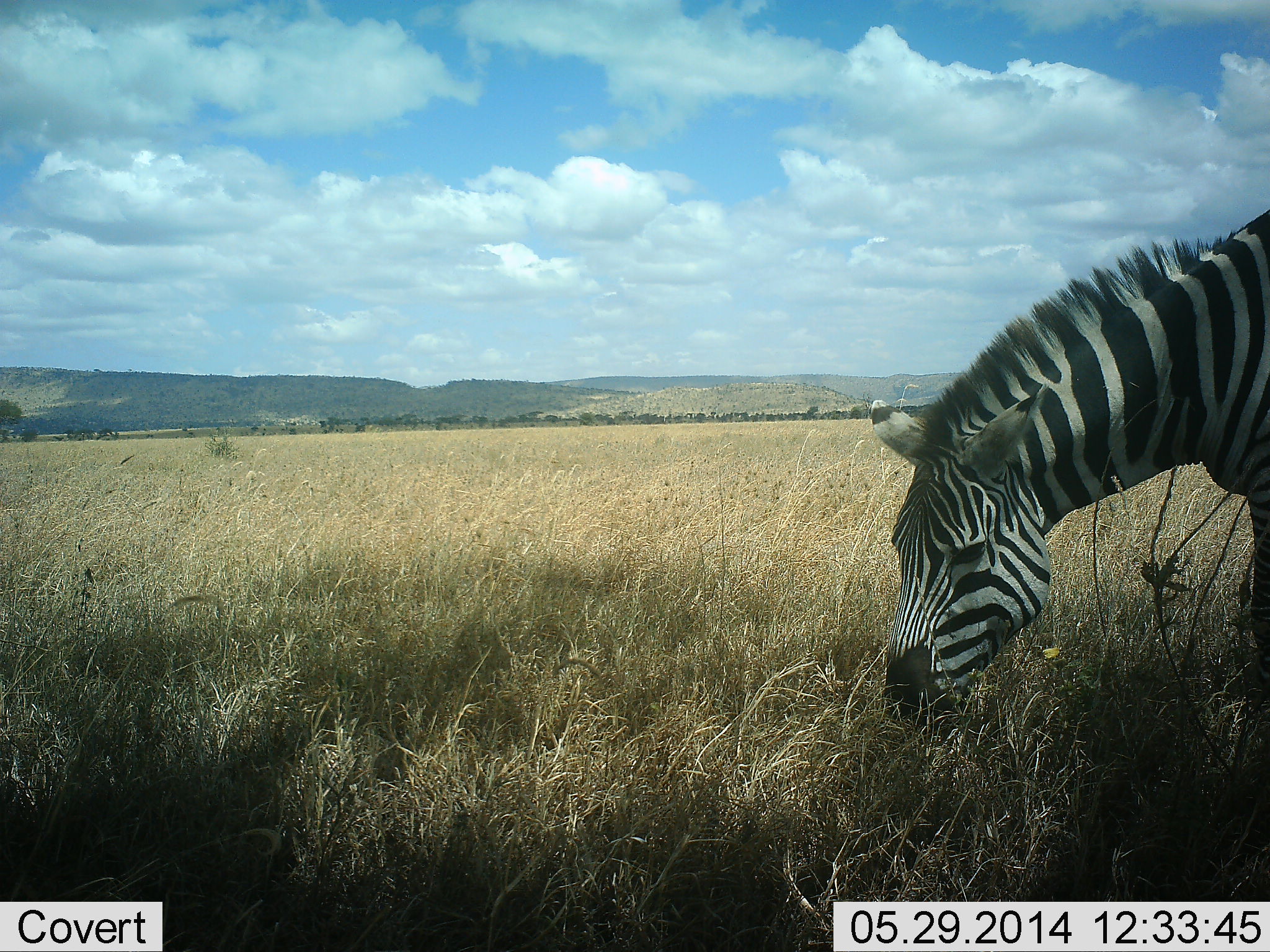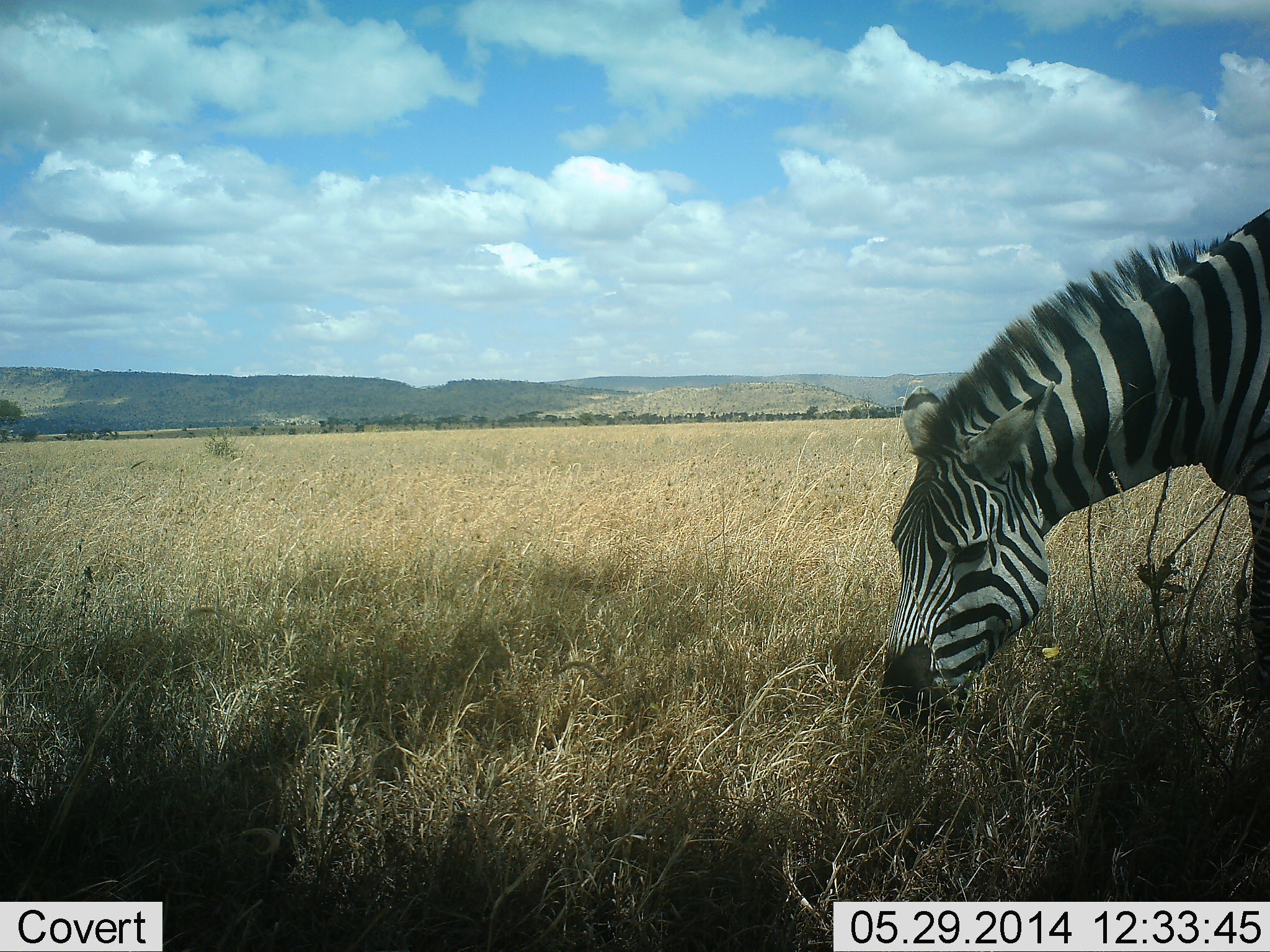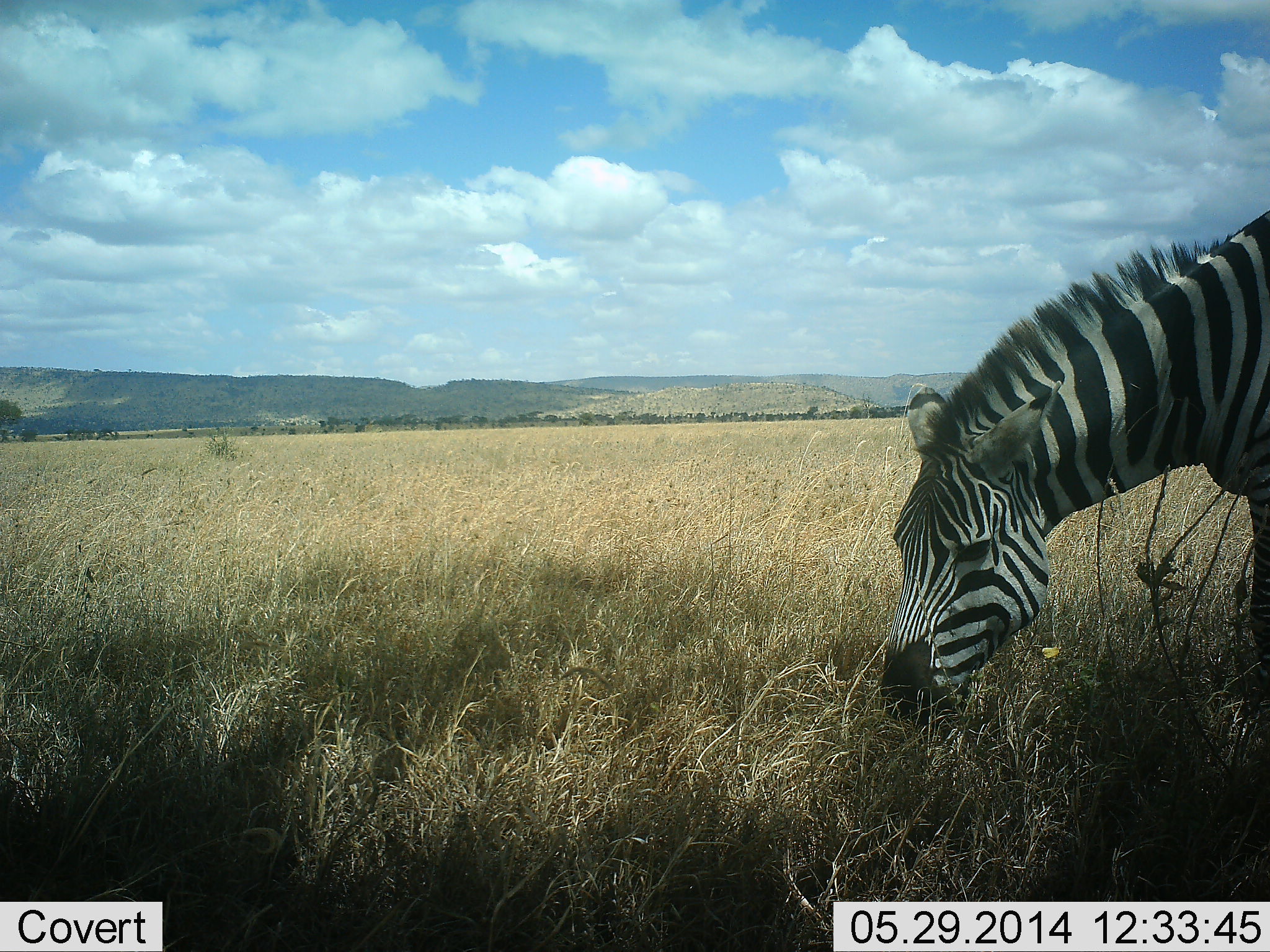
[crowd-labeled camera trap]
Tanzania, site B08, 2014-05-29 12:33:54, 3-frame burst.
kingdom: Animalia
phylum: Chordata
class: Mammalia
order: Perissodactyla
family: Equidae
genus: Equus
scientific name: Equus quagga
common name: plains zebra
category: zebra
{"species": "zebra (plains zebra) (Equus quagga)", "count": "1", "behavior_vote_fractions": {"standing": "20%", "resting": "0%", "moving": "0%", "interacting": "0%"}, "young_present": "0%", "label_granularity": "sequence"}